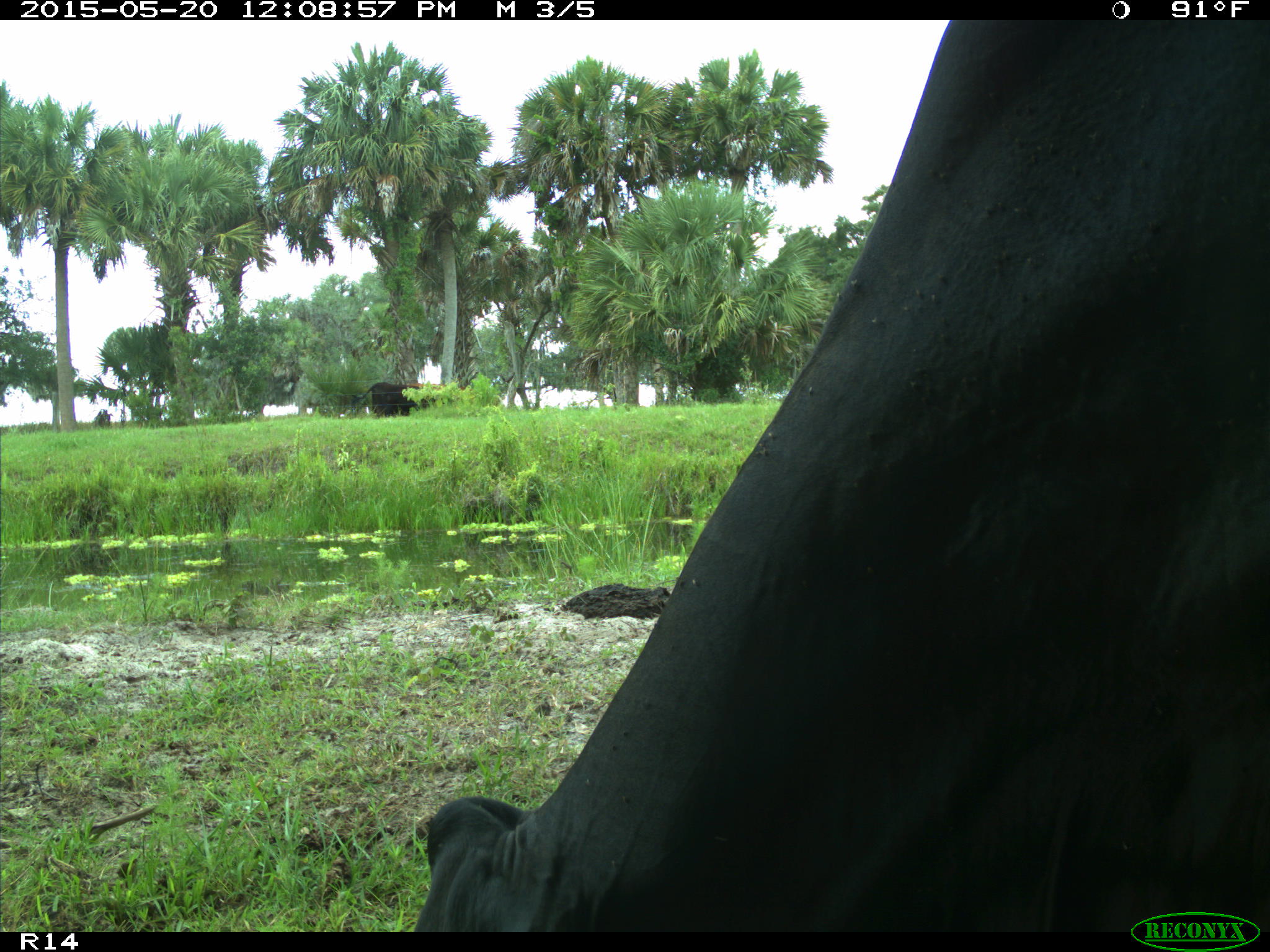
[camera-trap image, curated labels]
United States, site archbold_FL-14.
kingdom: Animalia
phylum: Chordata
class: Mammalia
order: Artiodactyla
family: Bovidae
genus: Bos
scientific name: Bos taurus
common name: domestic cow